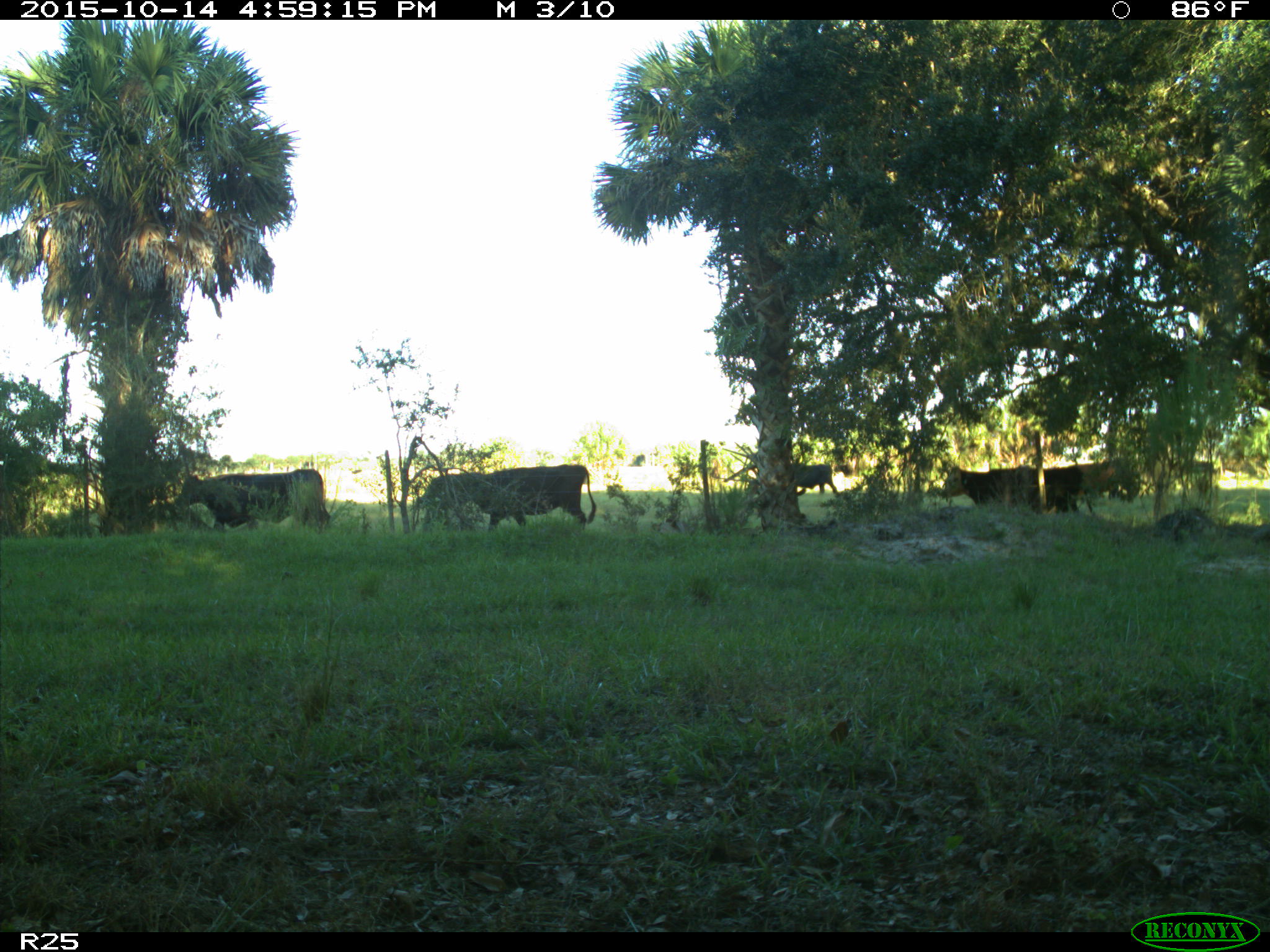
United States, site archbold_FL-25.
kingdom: Animalia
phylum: Chordata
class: Mammalia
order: Artiodactyla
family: Bovidae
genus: Bos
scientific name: Bos taurus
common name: domestic cow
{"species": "Bos taurus (domestic cow)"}